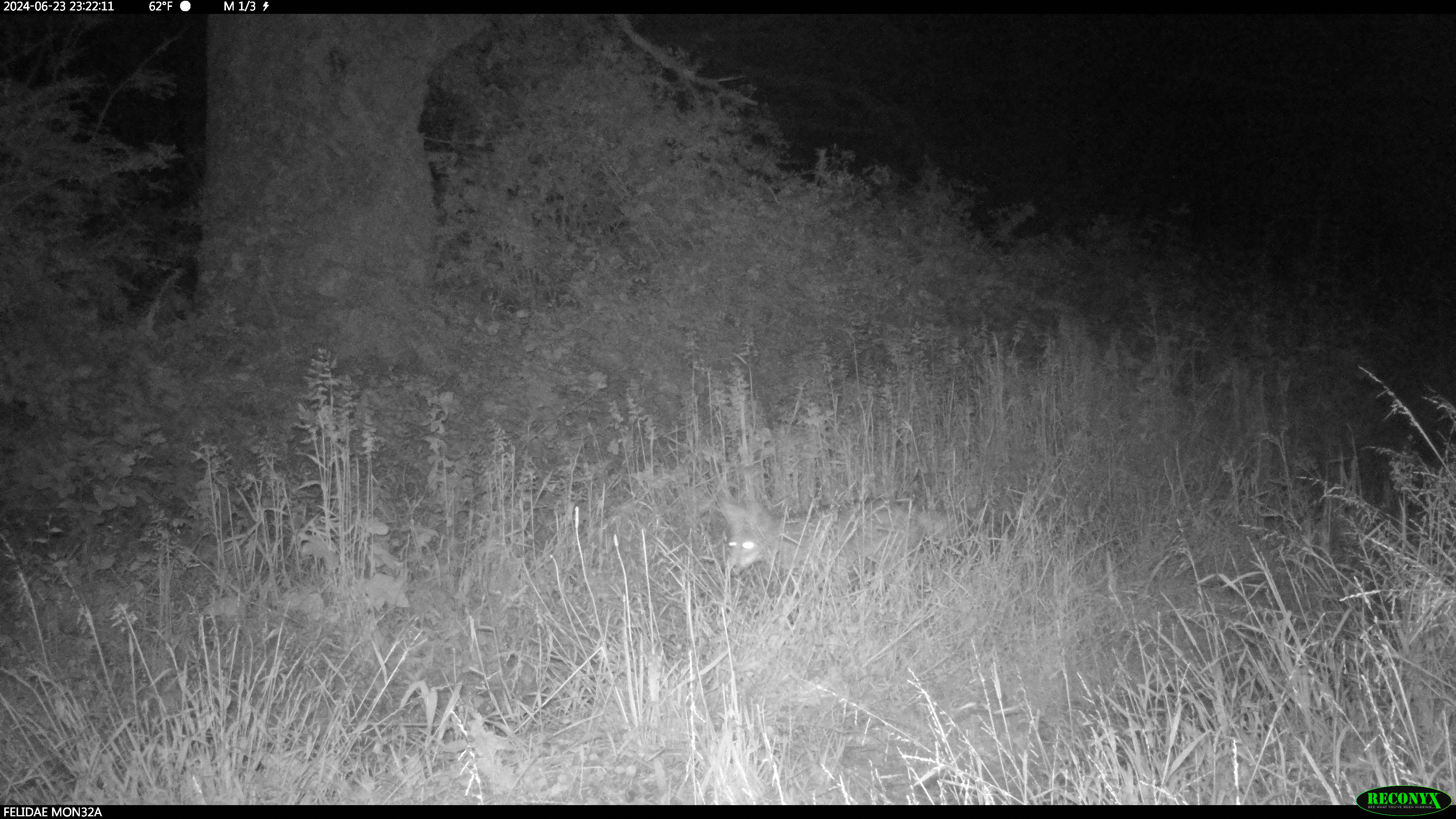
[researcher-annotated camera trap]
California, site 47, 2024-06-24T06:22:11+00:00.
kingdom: Animalia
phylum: Chordata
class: Mammalia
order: Carnivora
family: Canidae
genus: Urocyon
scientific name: Urocyon cinereoargenteus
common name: gray fox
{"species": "gray fox (Urocyon cinereoargenteus)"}